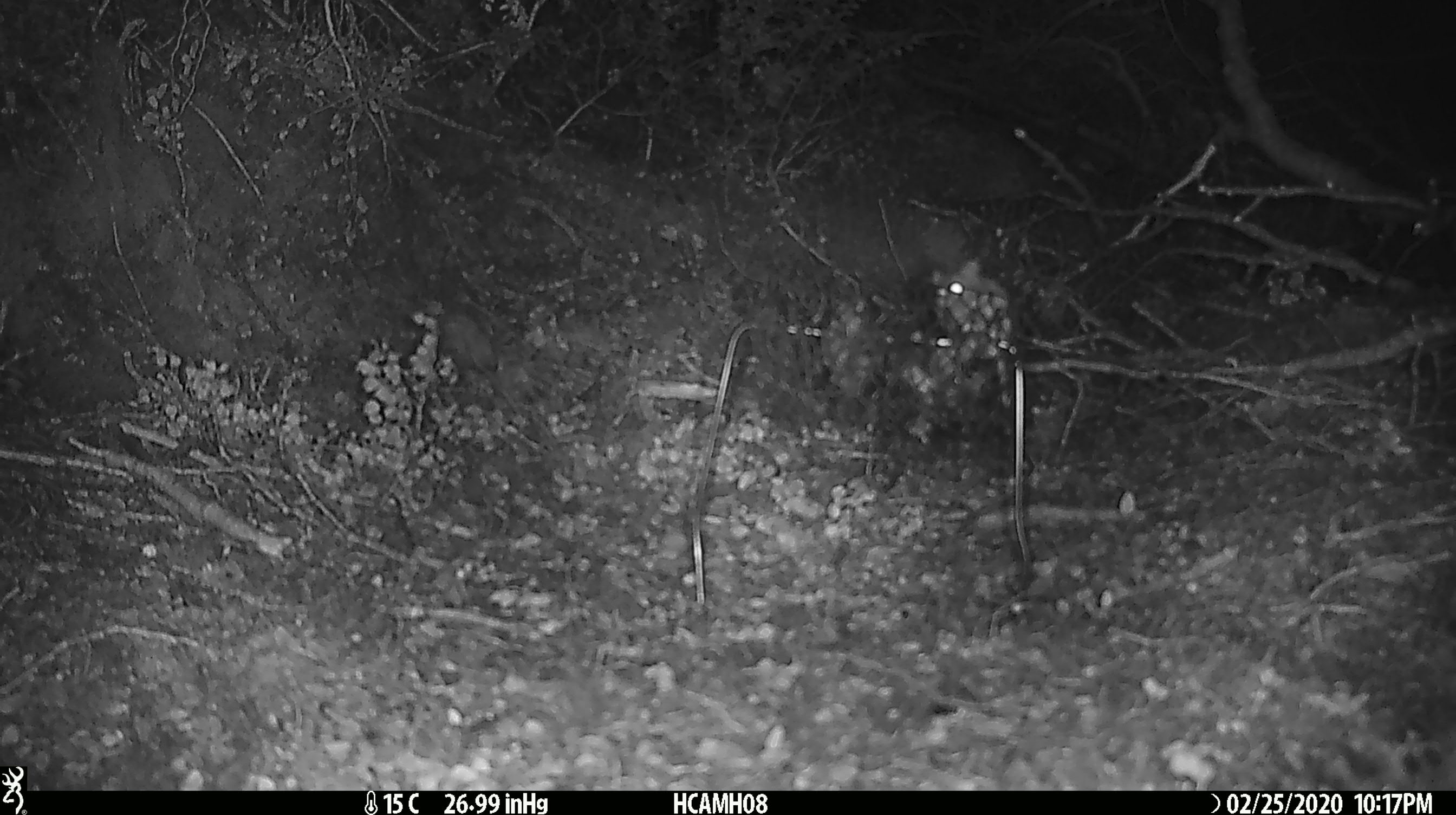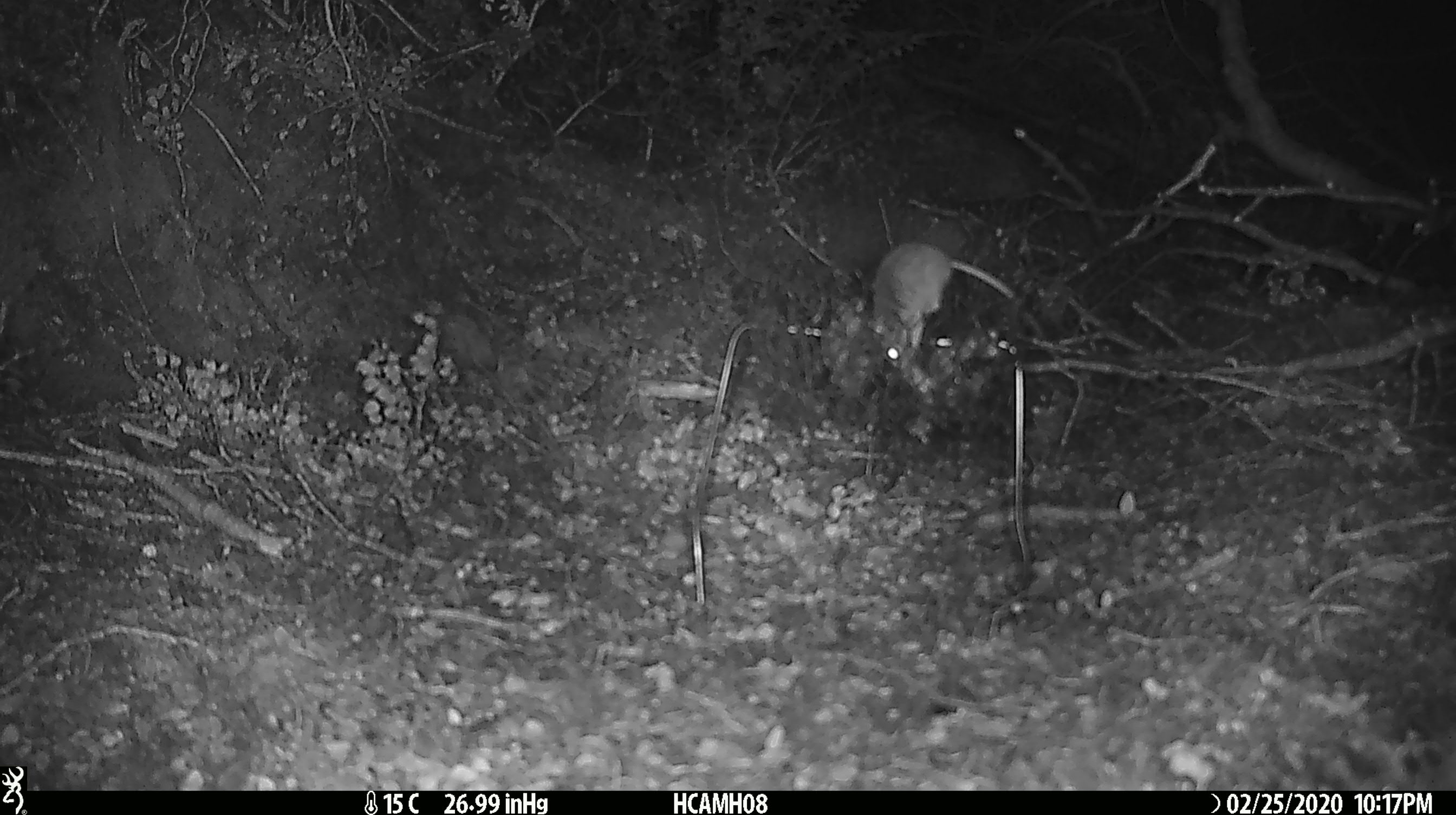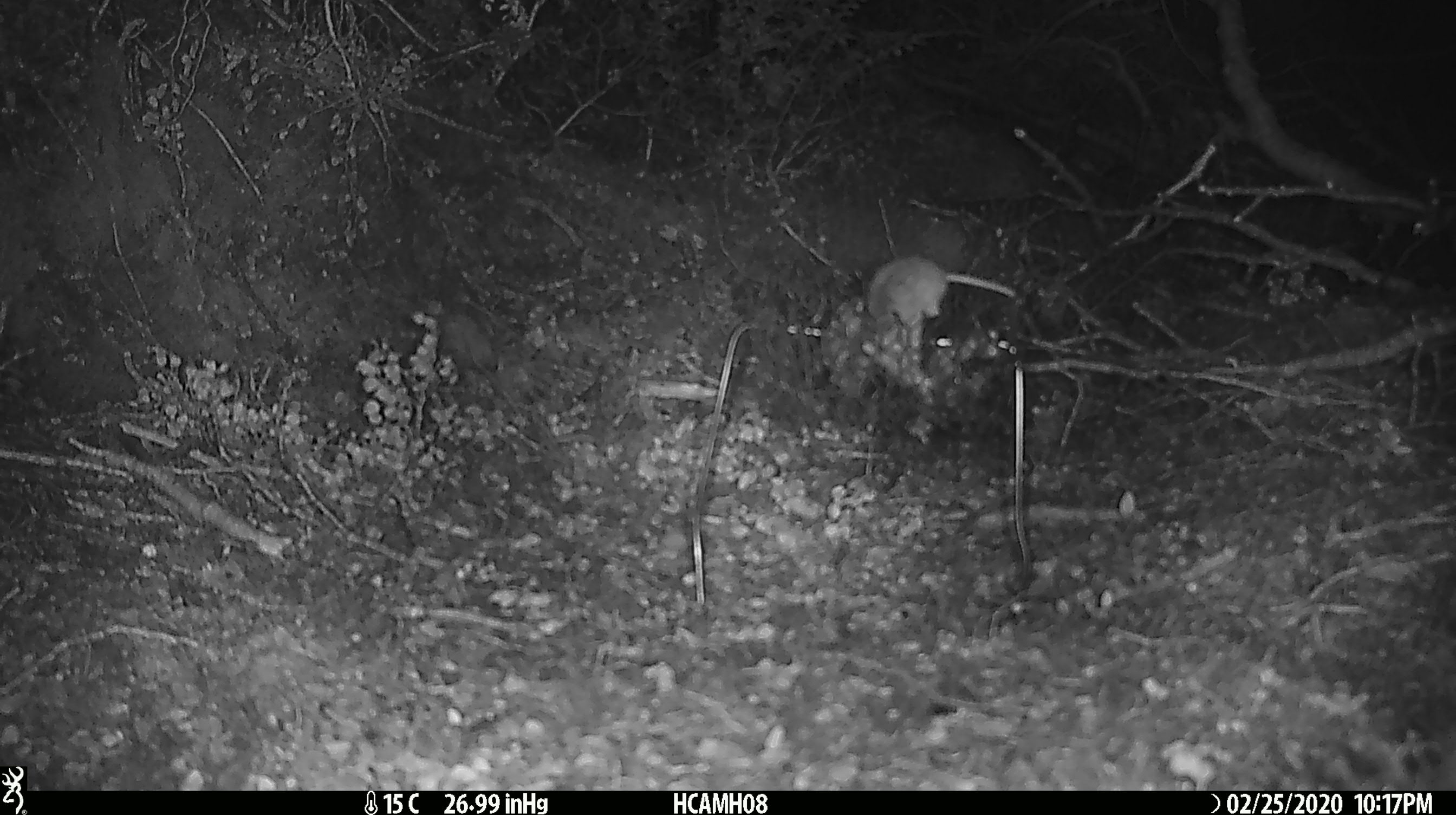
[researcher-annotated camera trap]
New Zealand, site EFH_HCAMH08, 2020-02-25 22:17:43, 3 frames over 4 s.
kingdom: Animalia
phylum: Chordata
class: Mammalia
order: Rodentia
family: Muridae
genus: Mus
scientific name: Mus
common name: mouse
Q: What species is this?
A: Mouse (Mus).